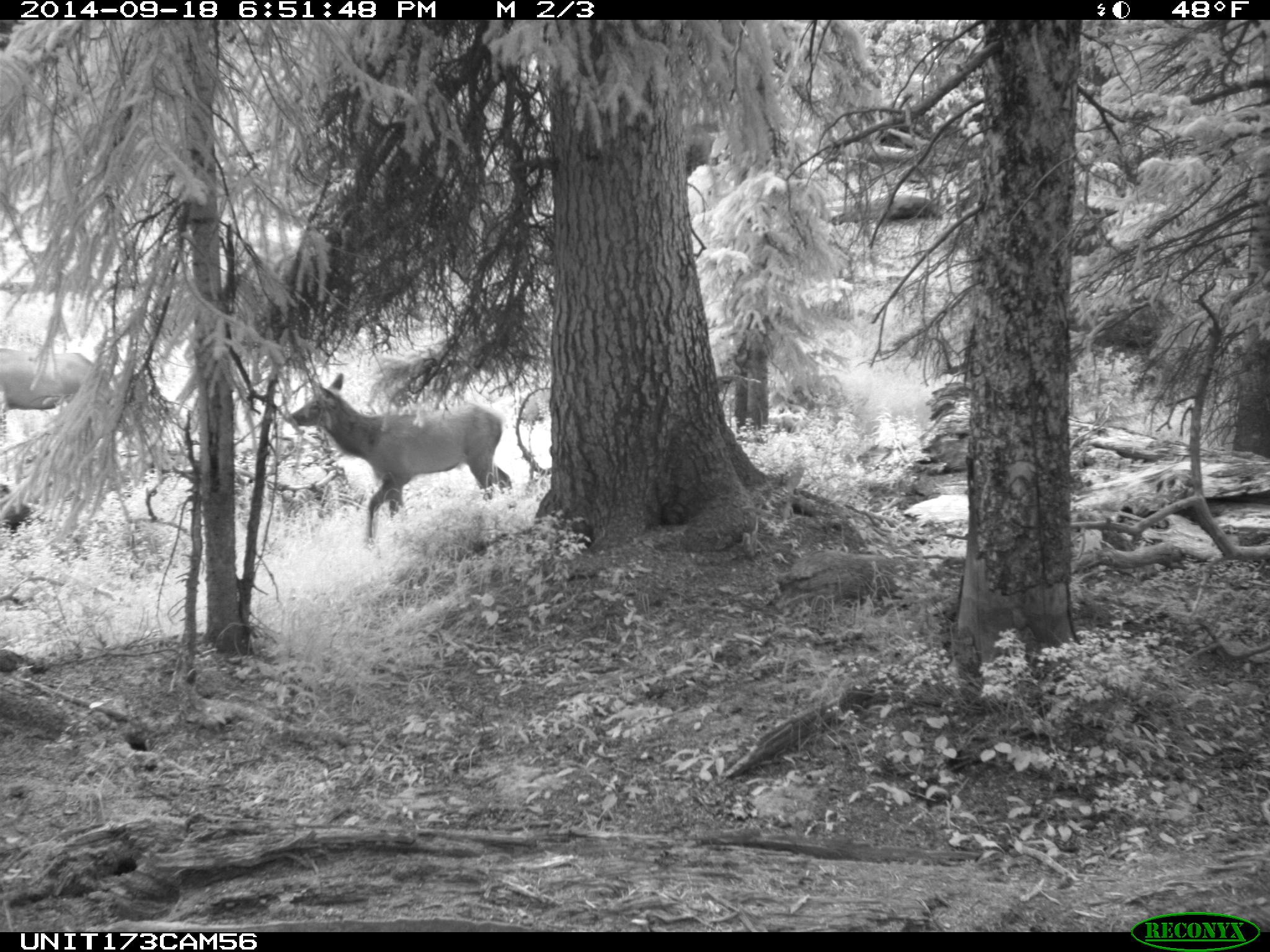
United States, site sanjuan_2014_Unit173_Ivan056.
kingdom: Animalia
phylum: Chordata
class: Mammalia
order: Artiodactyla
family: Cervidae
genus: Cervus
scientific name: Cervus elaphus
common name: red deer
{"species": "Cervus elaphus (red deer)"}